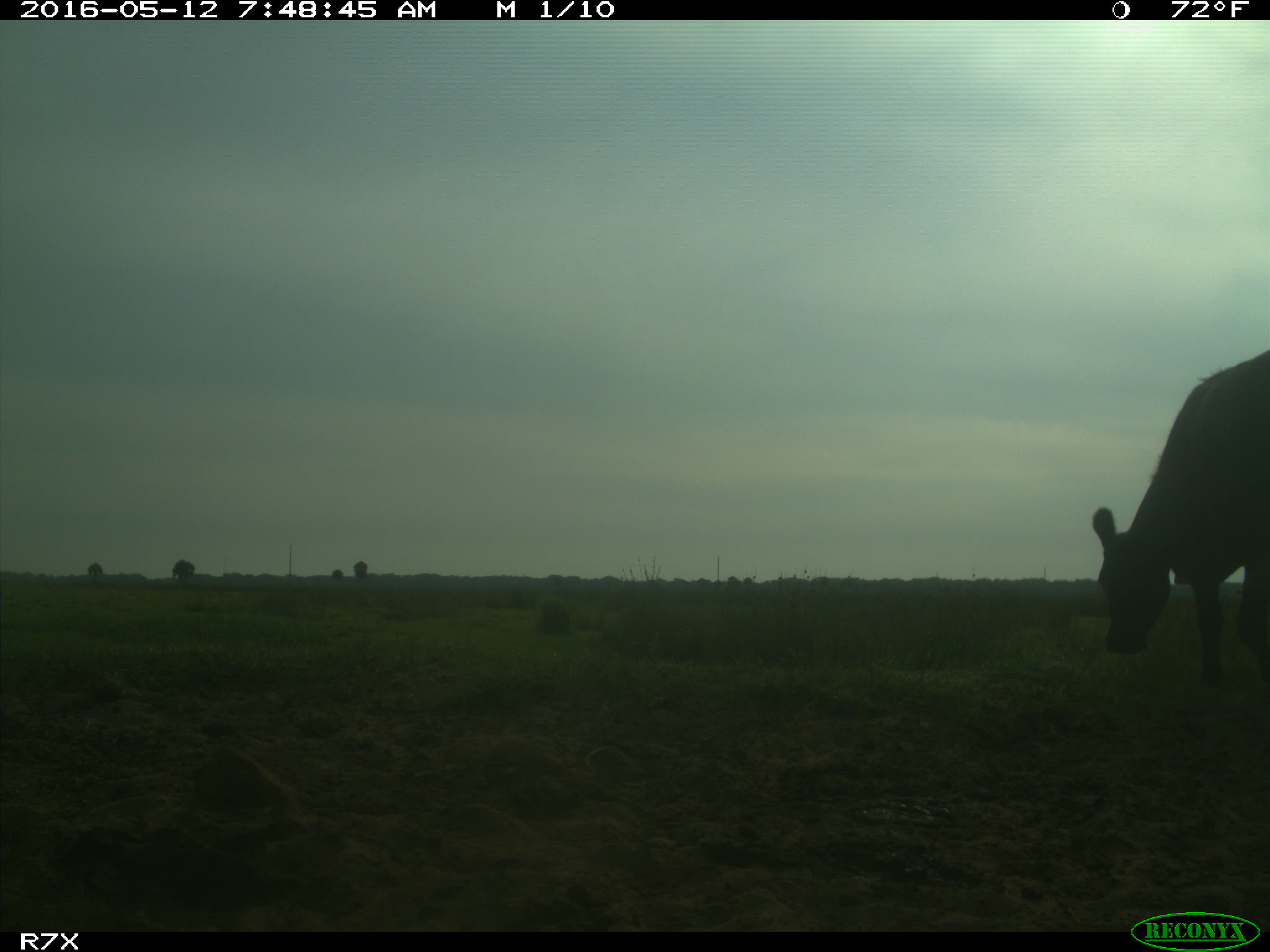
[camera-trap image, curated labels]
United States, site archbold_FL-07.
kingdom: Animalia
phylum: Chordata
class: Mammalia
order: Artiodactyla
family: Bovidae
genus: Bos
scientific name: Bos taurus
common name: domestic cow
Bos taurus (domestic cow).